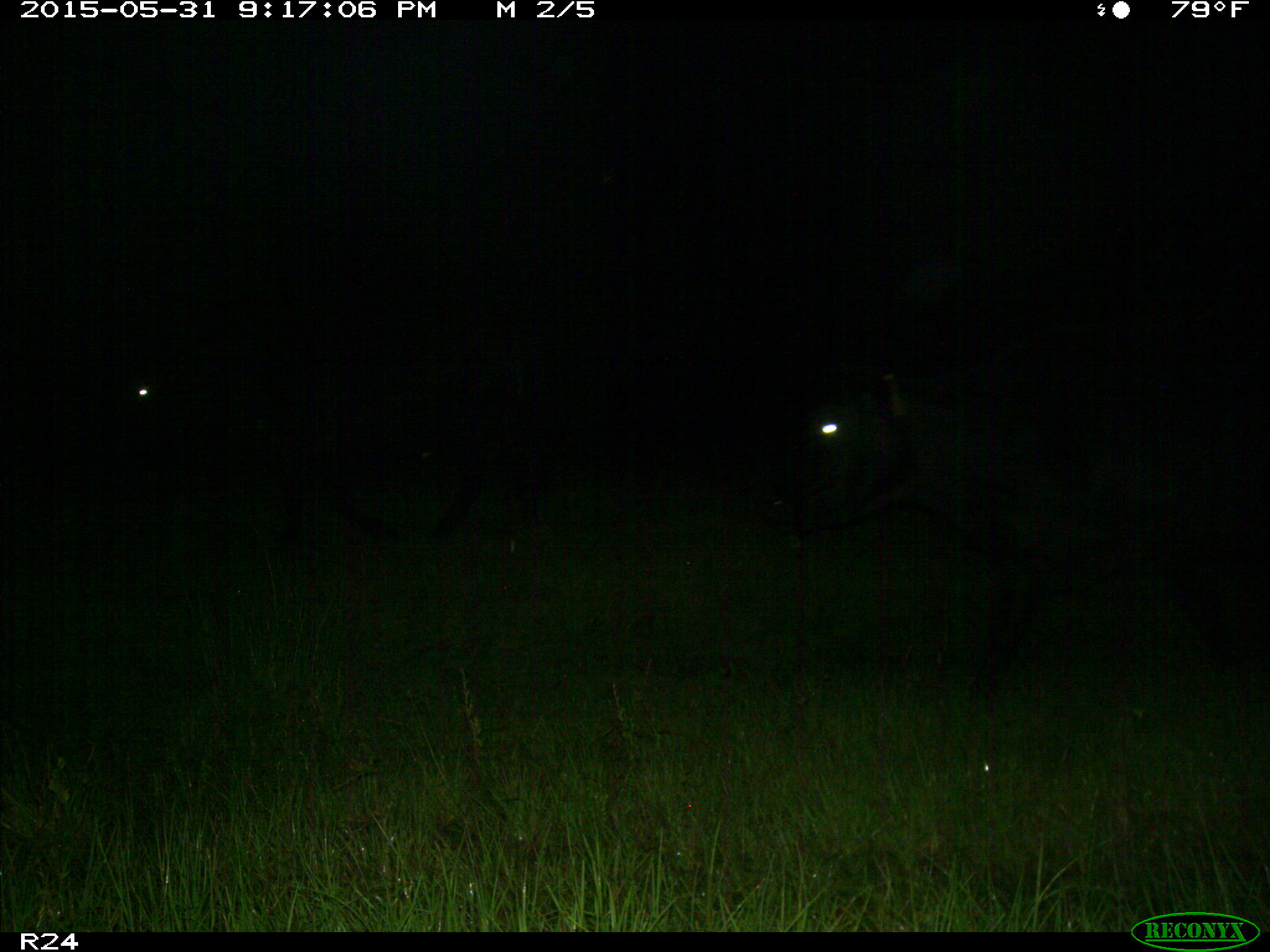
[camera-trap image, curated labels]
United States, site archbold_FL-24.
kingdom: Animalia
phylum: Chordata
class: Mammalia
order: Artiodactyla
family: Bovidae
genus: Bos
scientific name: Bos taurus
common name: domestic cow